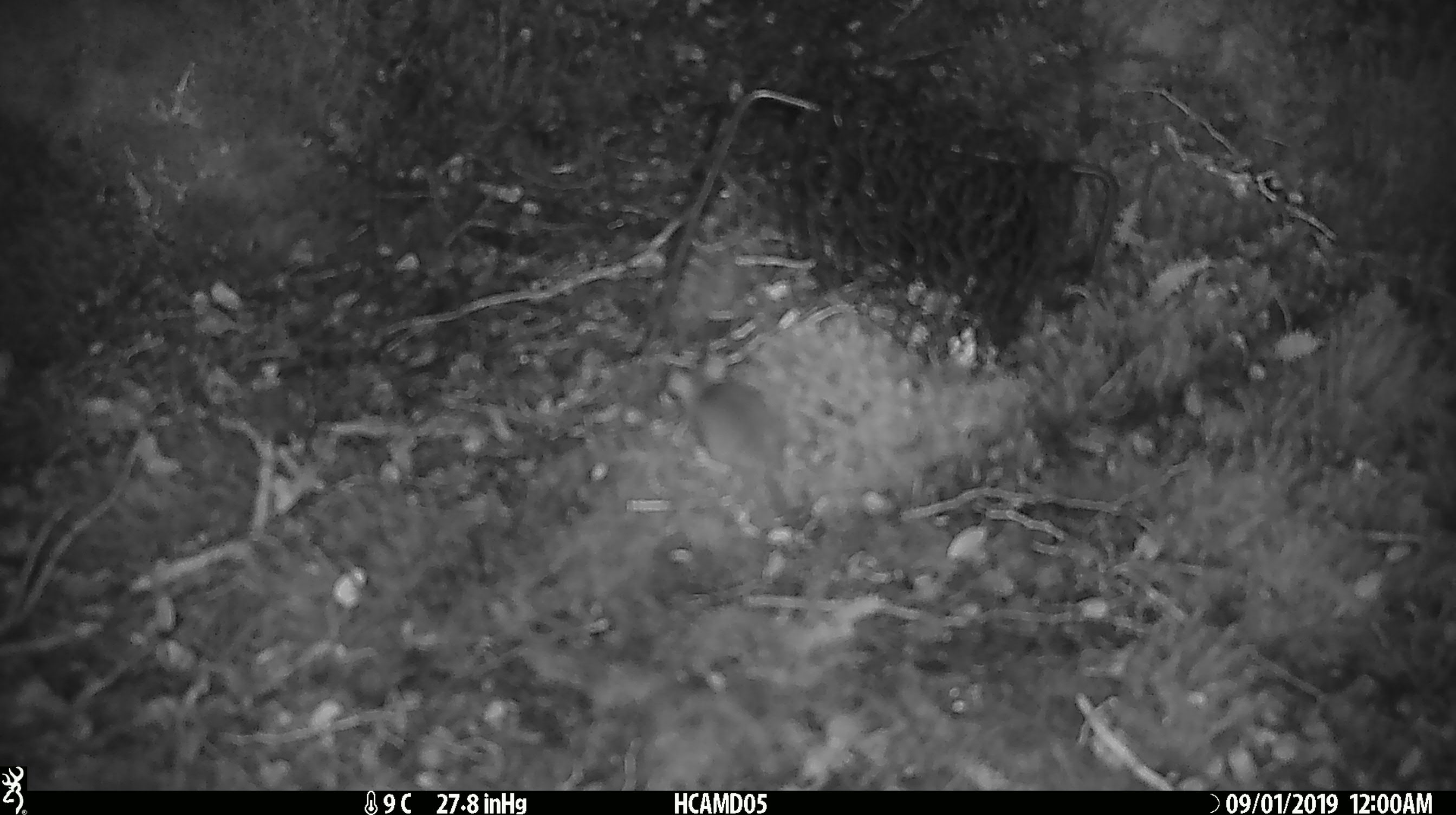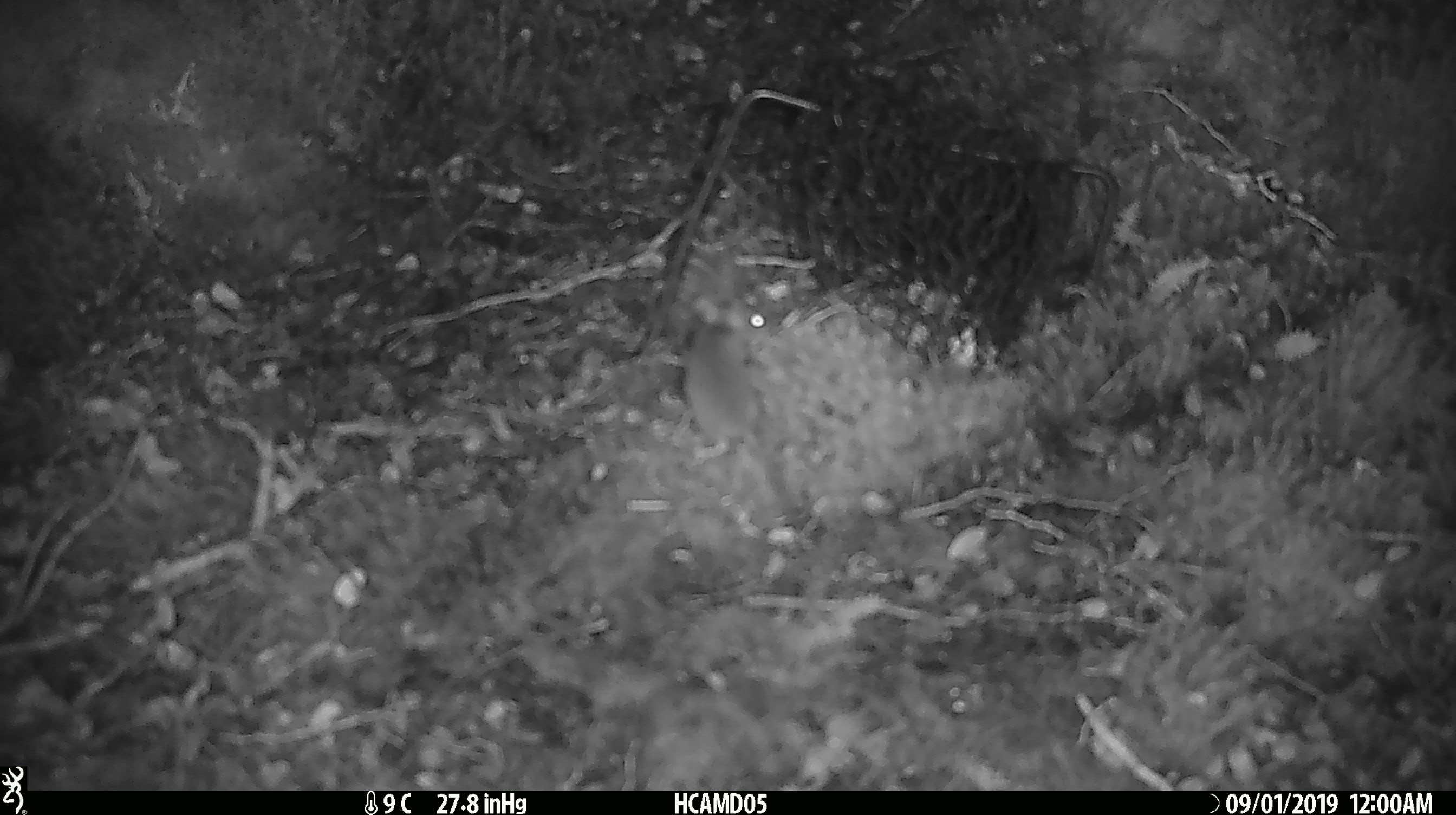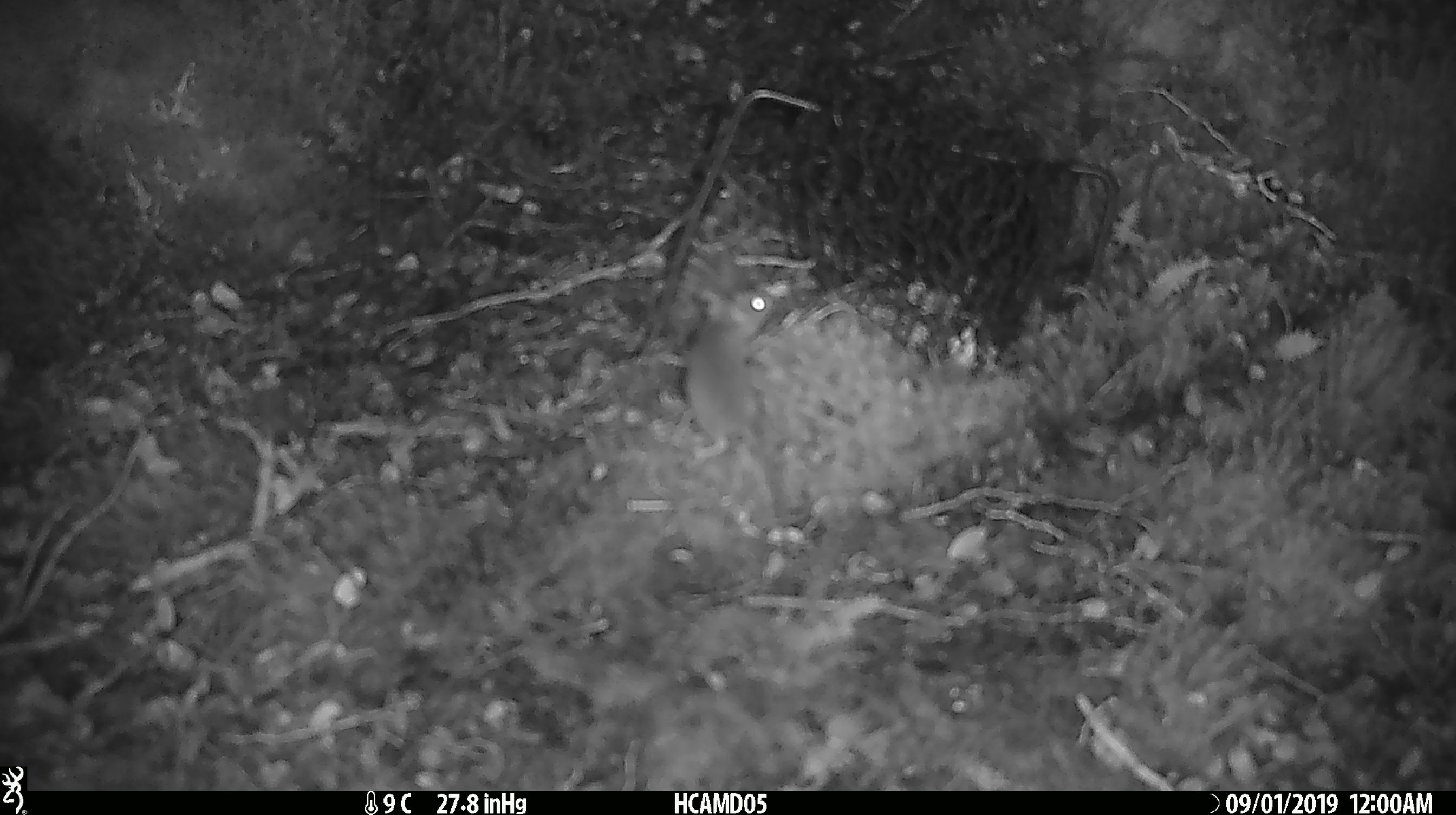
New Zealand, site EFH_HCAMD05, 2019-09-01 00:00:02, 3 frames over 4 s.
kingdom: Animalia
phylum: Chordata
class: Mammalia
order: Rodentia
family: Muridae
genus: Mus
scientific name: Mus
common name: mouse